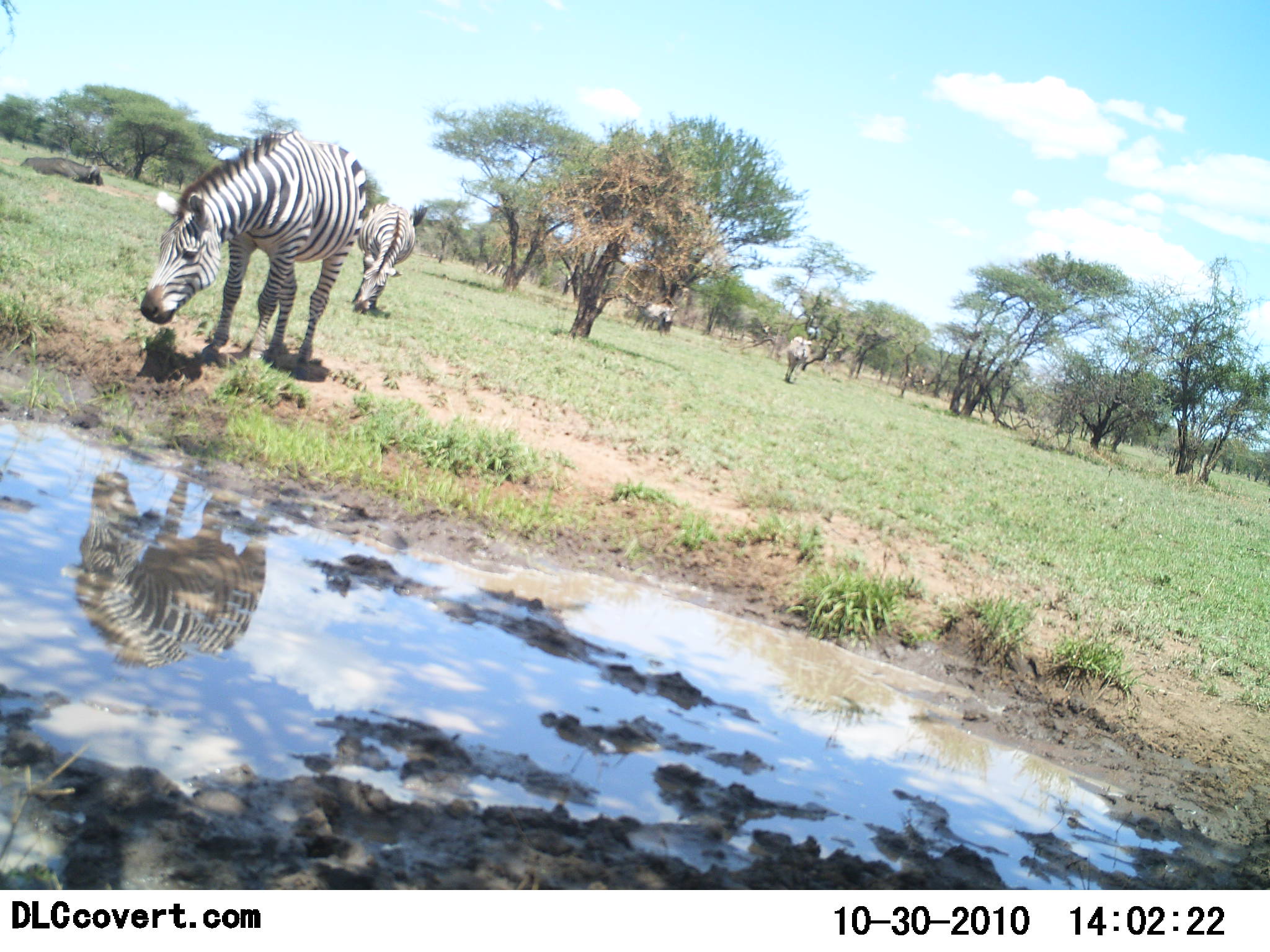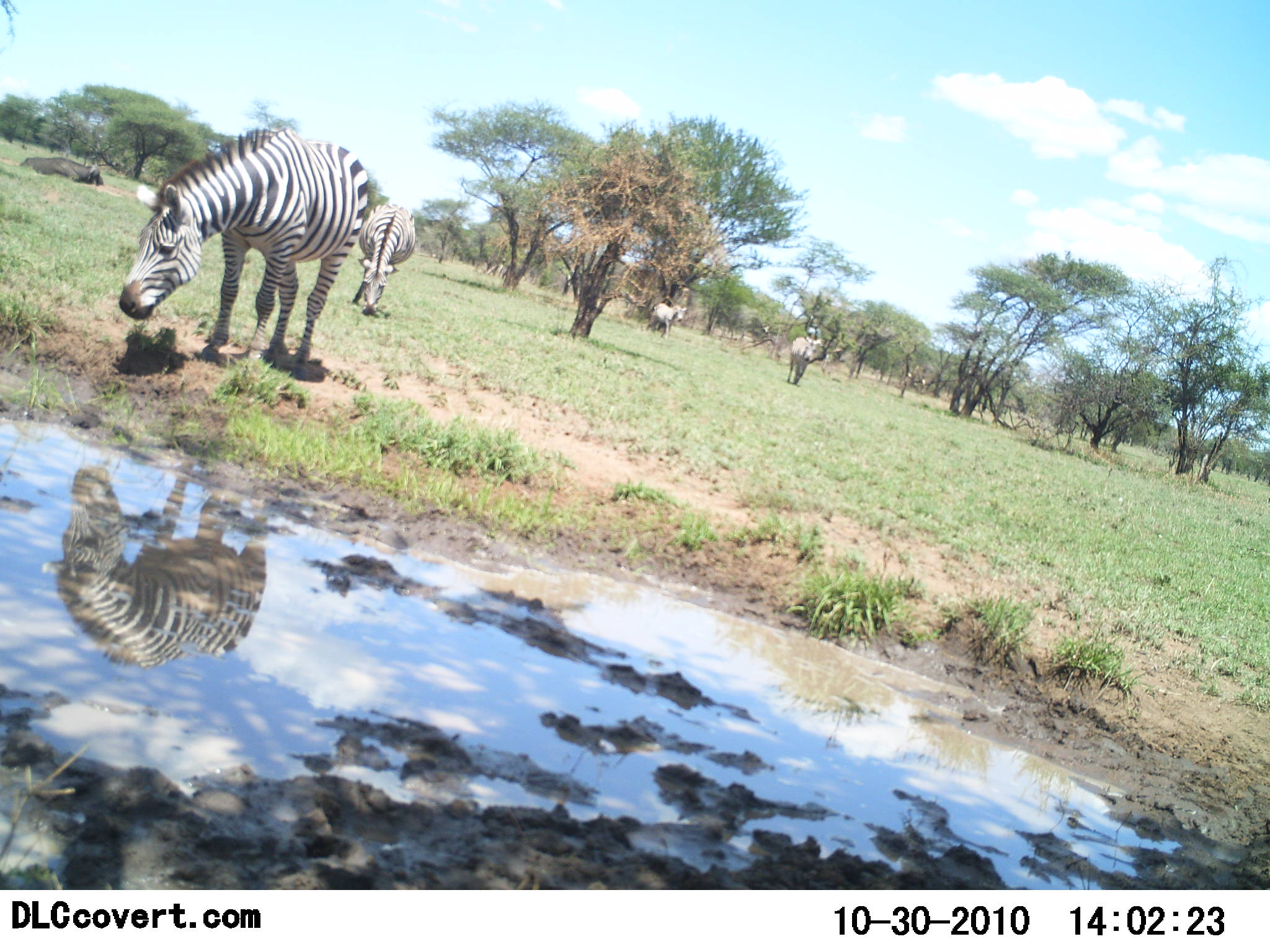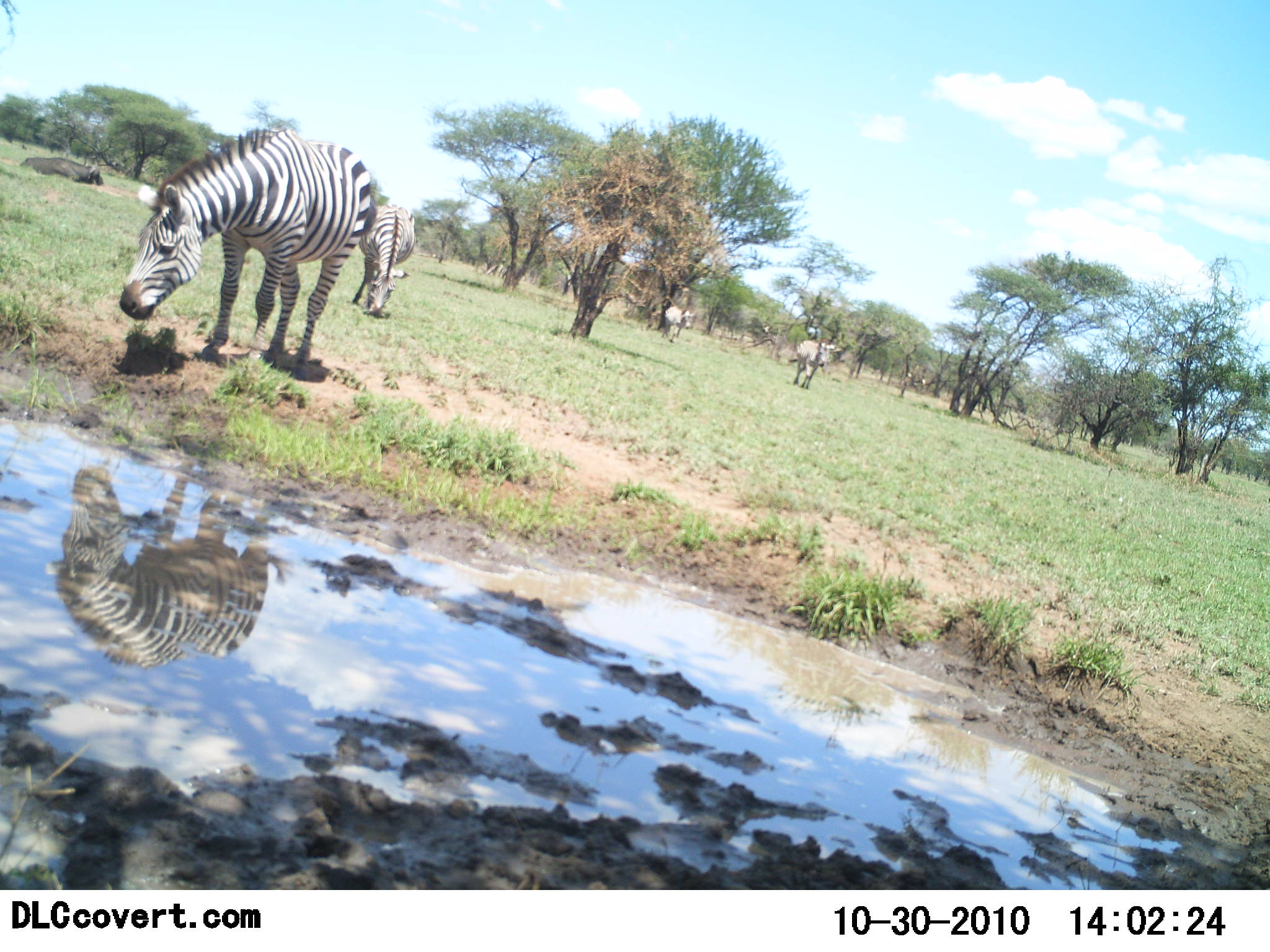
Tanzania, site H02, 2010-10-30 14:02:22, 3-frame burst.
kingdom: Animalia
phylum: Chordata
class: Mammalia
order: Perissodactyla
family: Equidae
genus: Equus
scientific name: Equus quagga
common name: plains zebra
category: zebra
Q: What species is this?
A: Zebra (plains zebra) (Equus quagga).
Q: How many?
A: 4.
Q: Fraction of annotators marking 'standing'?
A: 57%.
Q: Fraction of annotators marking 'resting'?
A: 0%.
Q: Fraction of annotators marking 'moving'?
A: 64%.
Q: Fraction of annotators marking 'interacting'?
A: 0%.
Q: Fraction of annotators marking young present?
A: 0%.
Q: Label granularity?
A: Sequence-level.